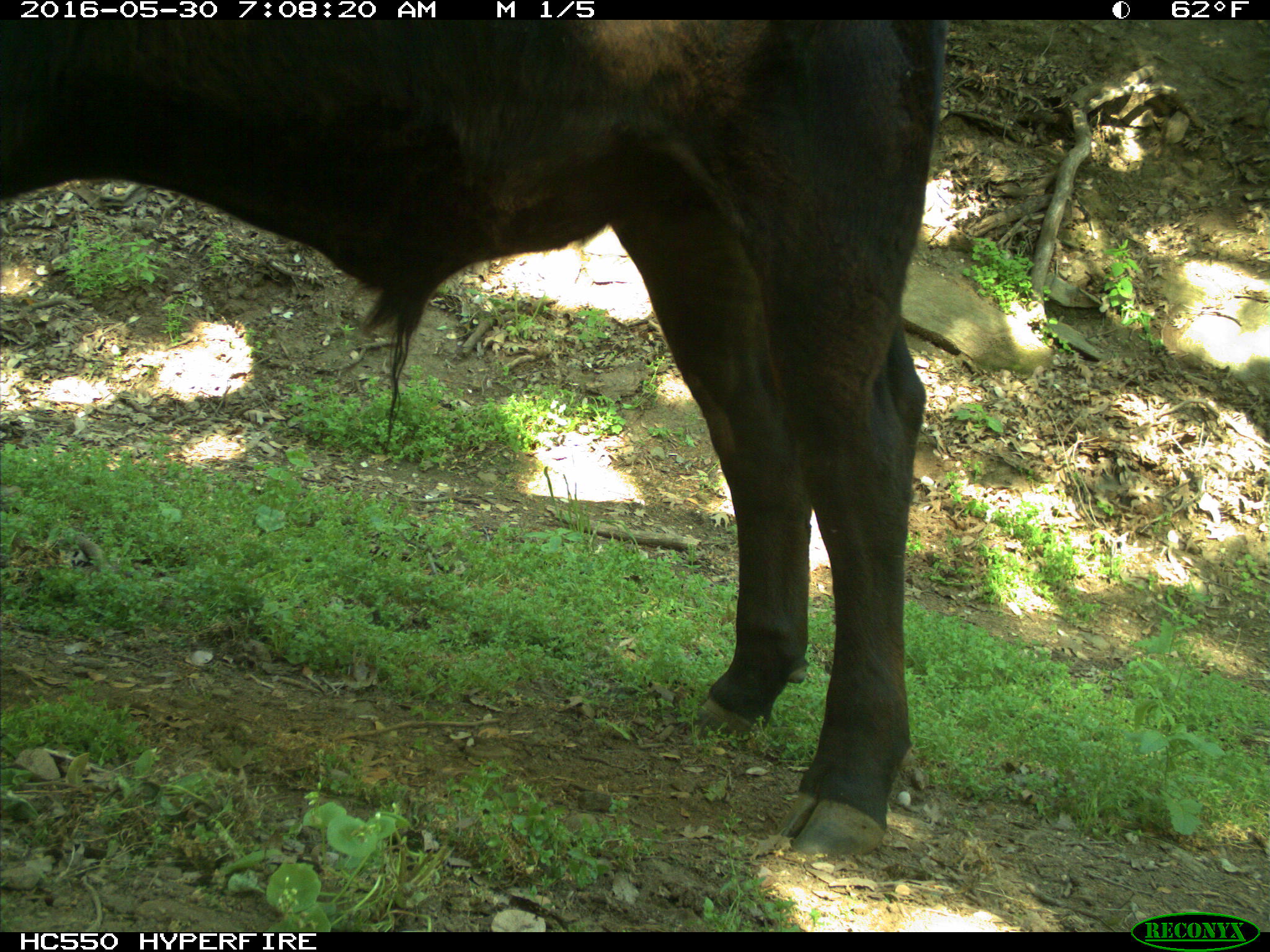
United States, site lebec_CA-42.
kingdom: Animalia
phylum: Chordata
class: Mammalia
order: Artiodactyla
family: Bovidae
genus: Bos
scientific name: Bos taurus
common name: domestic cow